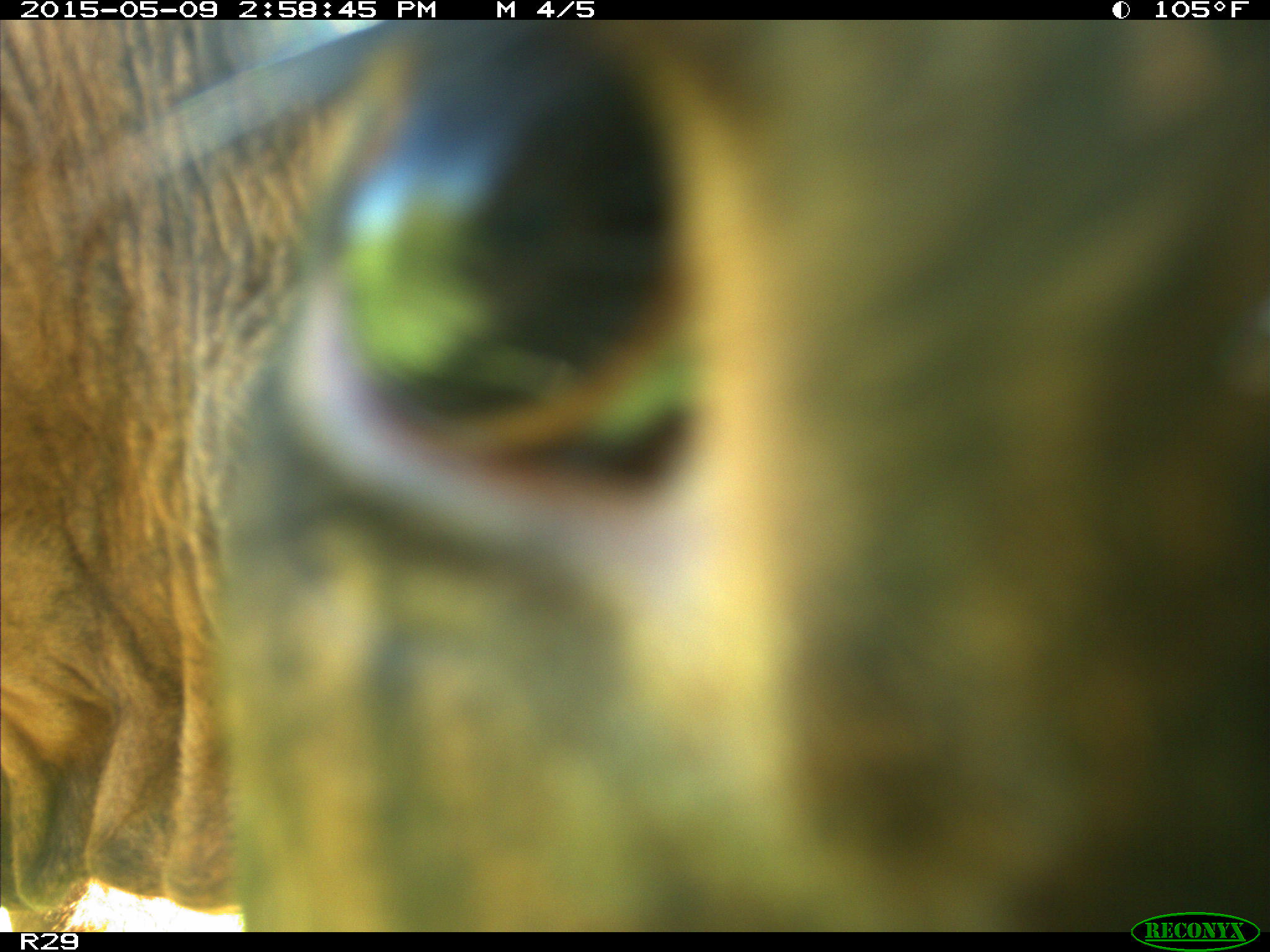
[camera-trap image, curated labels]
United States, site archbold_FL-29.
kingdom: Animalia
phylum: Chordata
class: Mammalia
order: Artiodactyla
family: Bovidae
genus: Bos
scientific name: Bos taurus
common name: domestic cow